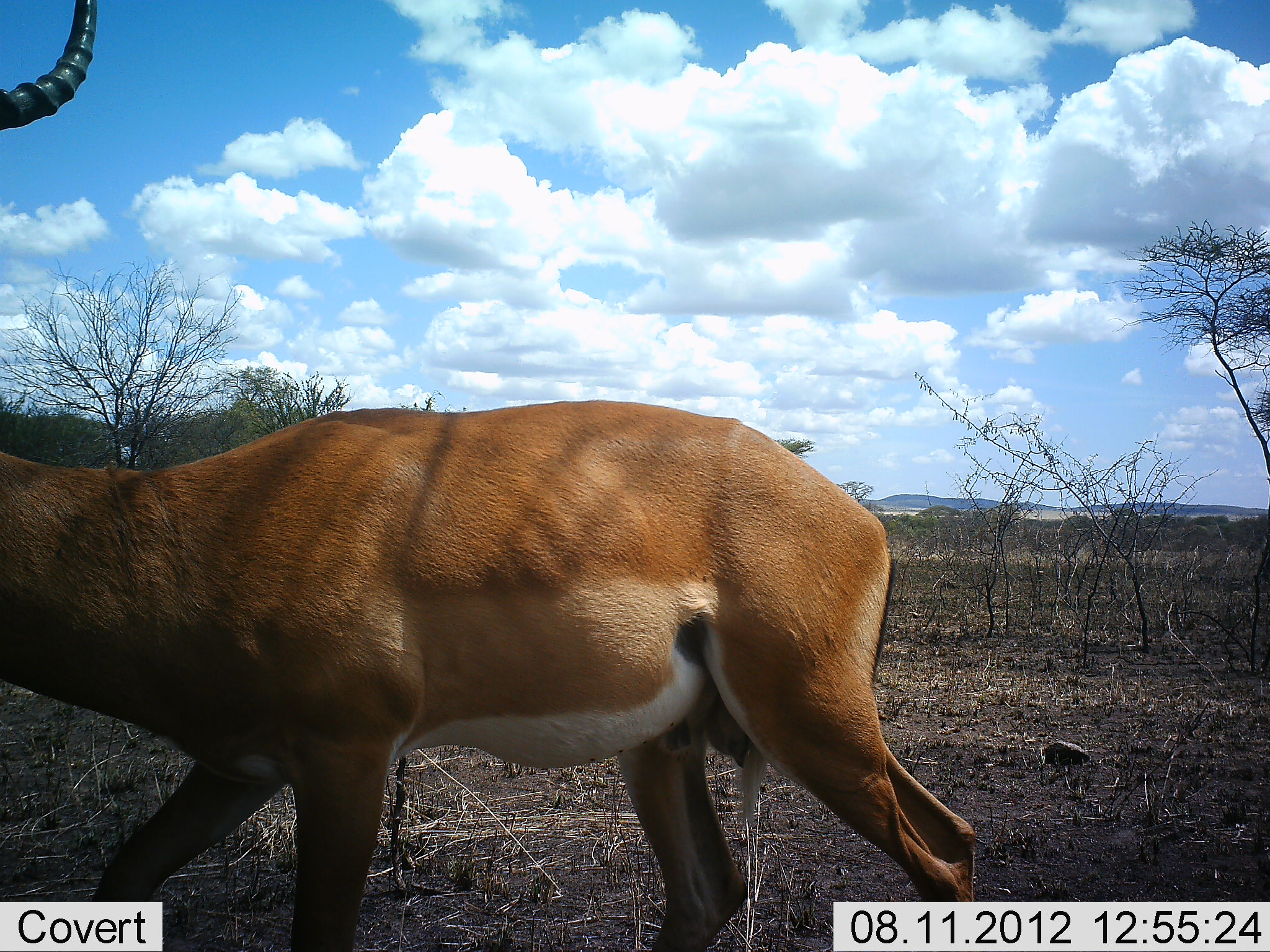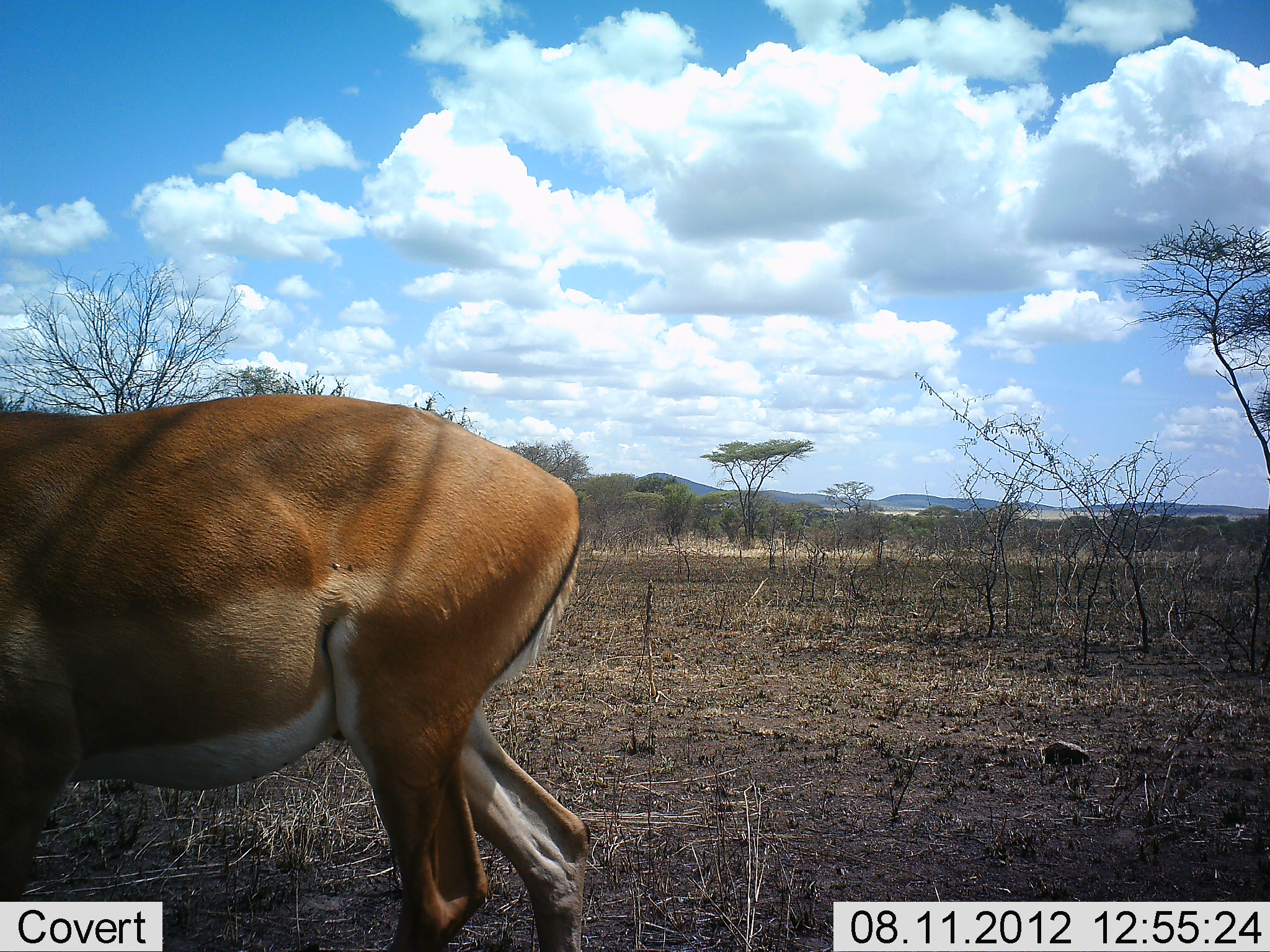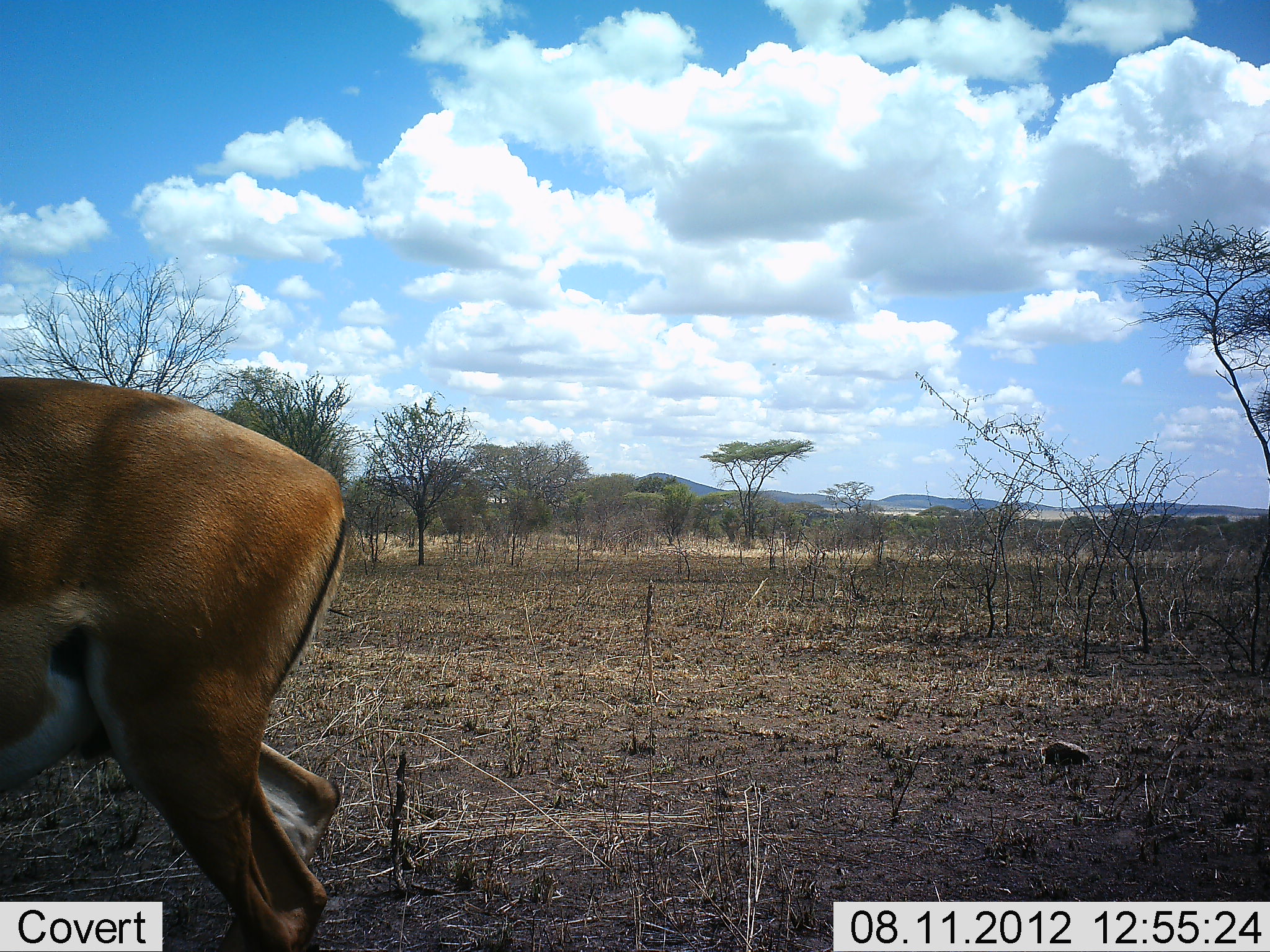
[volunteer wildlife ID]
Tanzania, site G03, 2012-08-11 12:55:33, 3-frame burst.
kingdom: Animalia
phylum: Chordata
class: Mammalia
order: Artiodactyla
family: Bovidae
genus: Aepyceros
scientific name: Aepyceros melampus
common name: impala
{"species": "impala (Aepyceros melampus)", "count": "1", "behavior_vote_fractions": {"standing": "10%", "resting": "0%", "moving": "100%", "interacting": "0%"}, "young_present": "0%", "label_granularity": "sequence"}